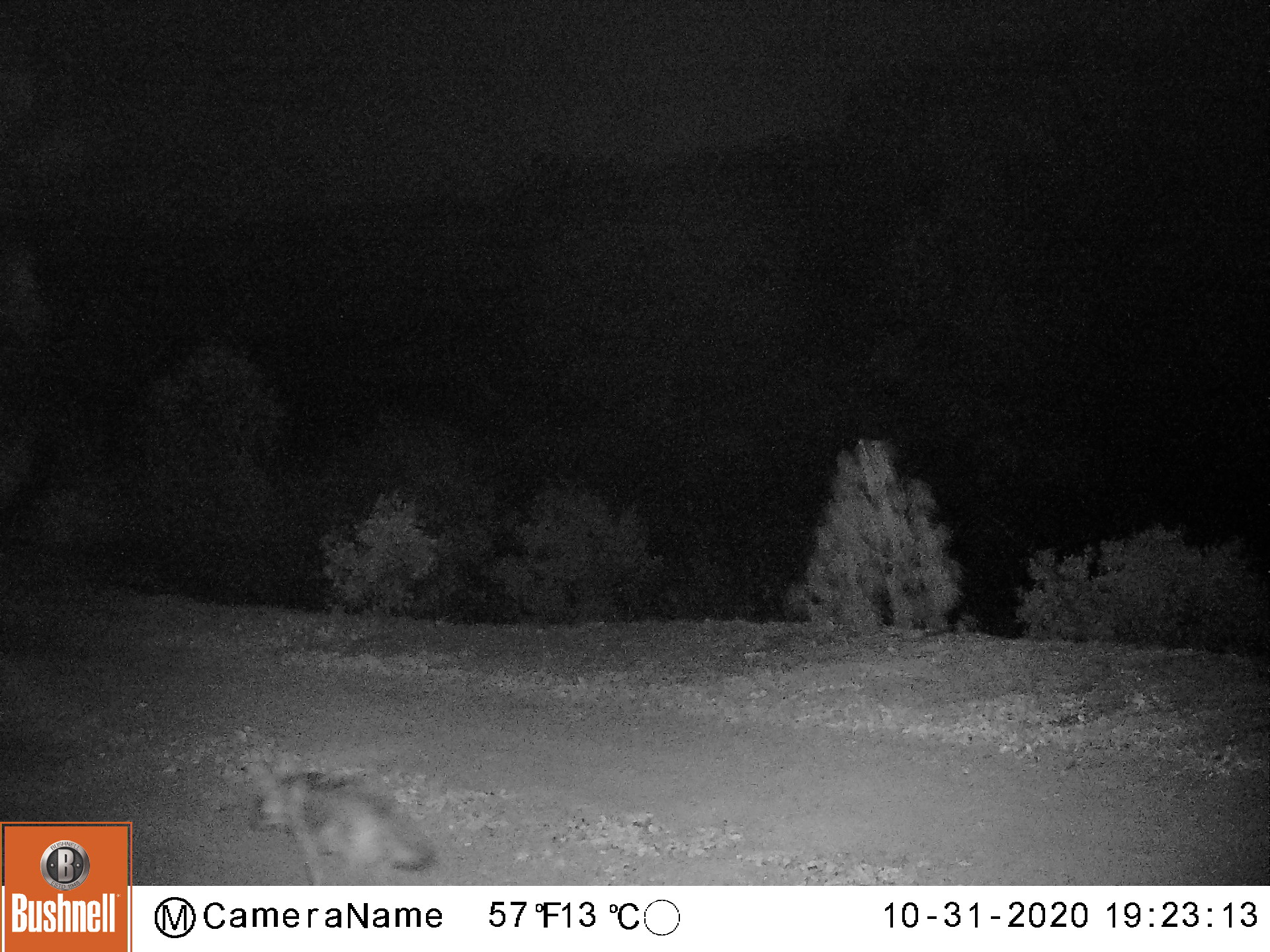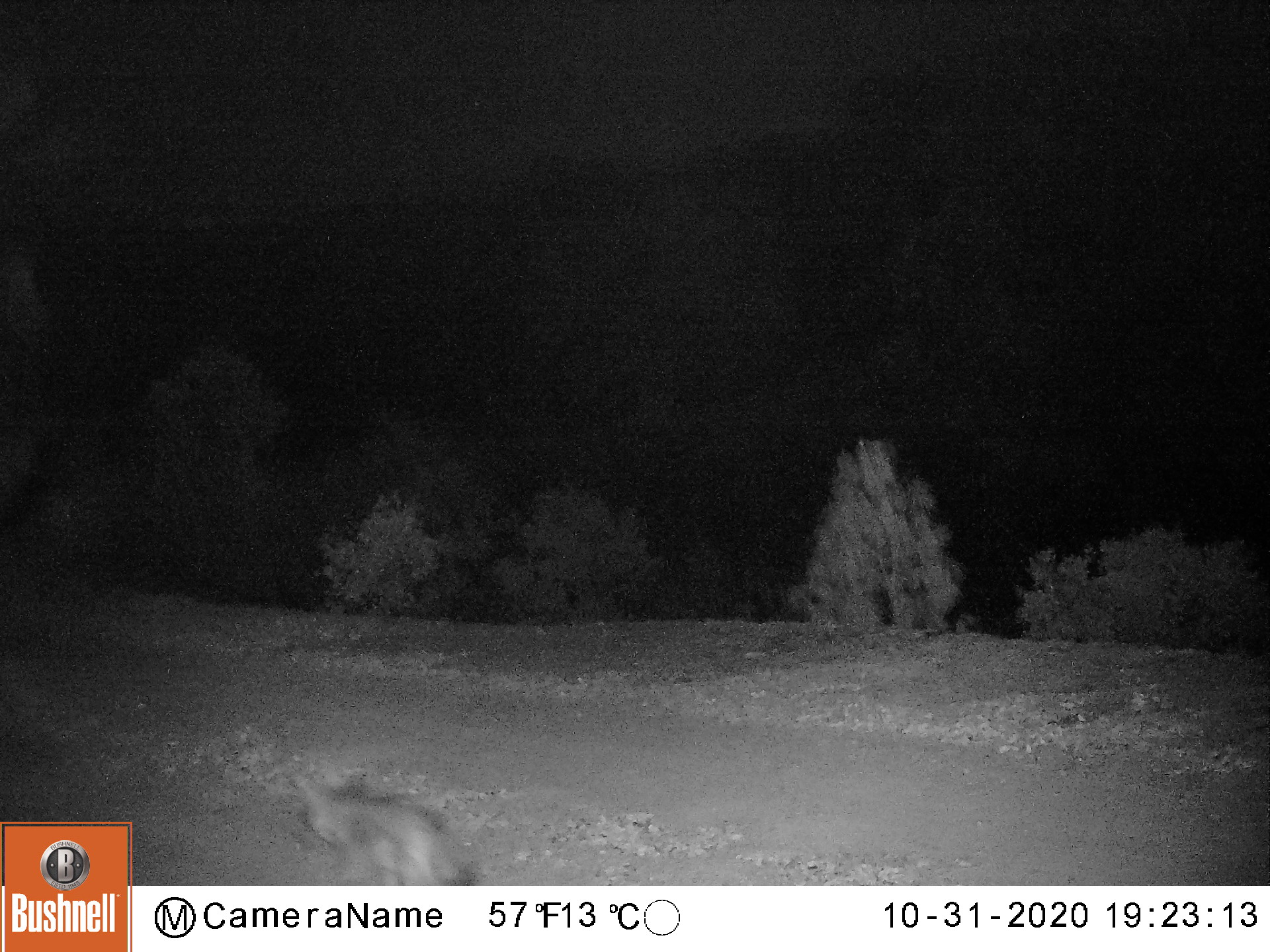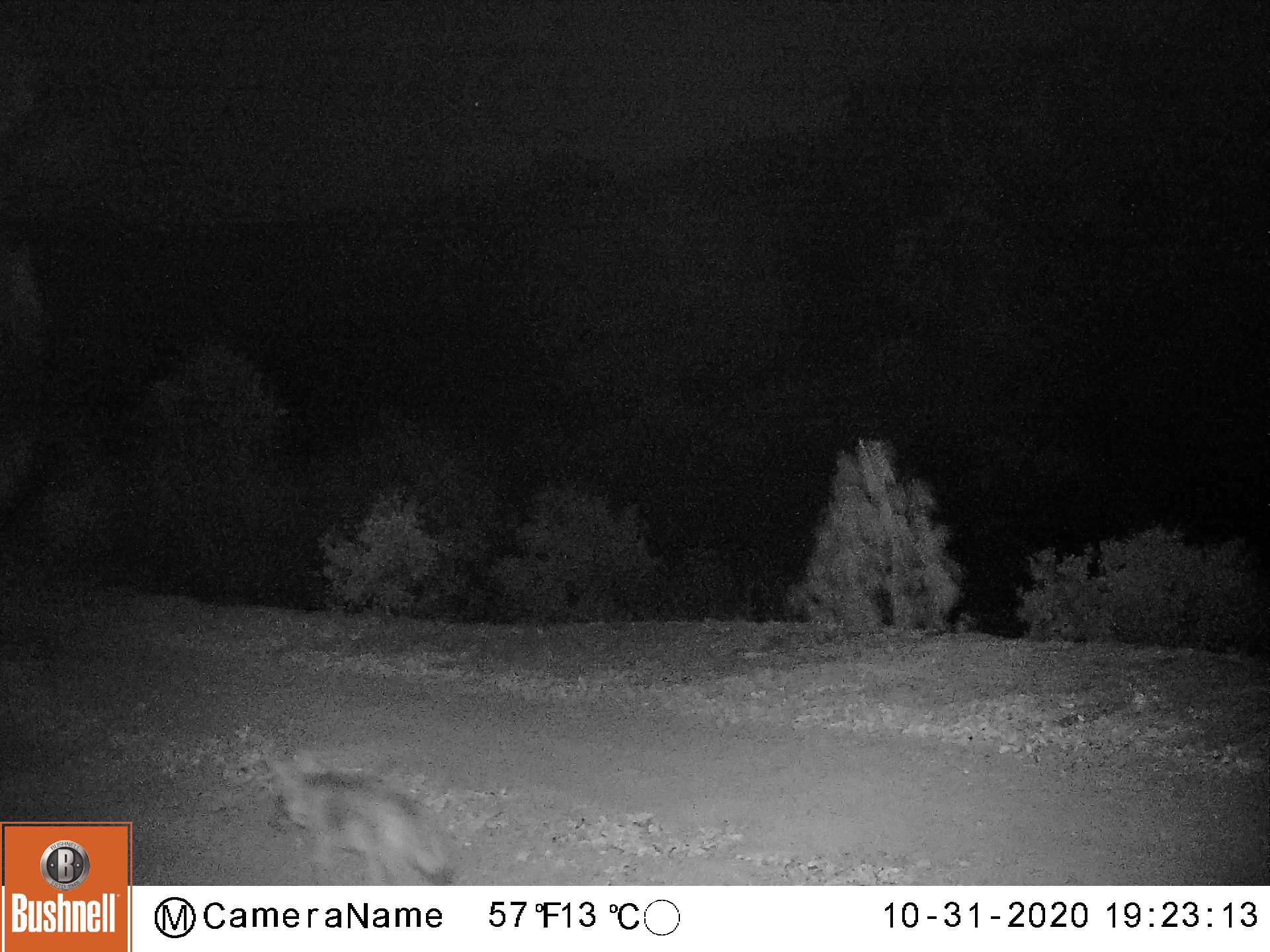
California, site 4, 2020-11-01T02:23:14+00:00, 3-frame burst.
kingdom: Animalia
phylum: Chordata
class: Mammalia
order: Carnivora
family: Canidae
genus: Canis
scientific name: Canis latrans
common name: coyote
Coyote (Canis latrans).